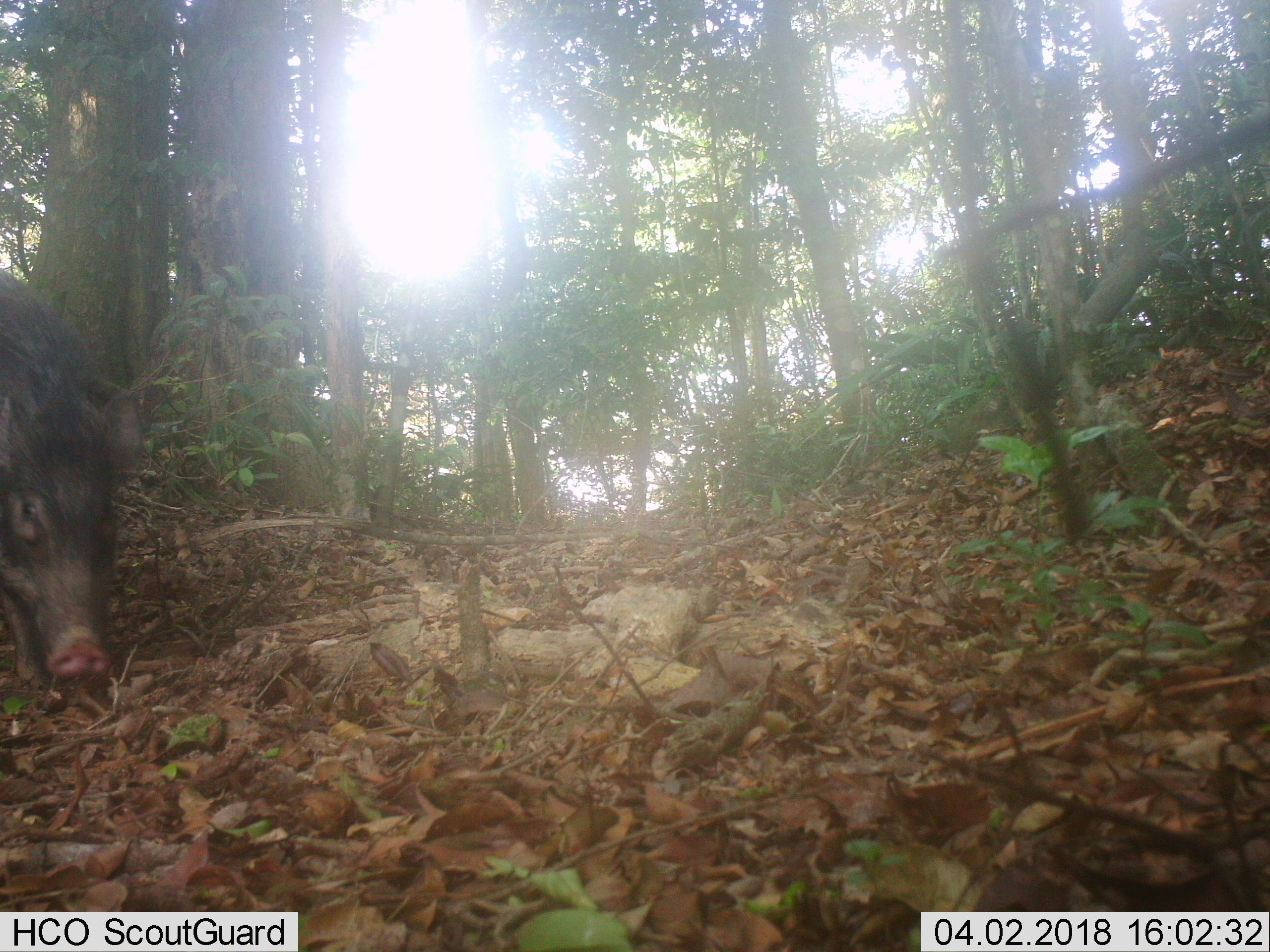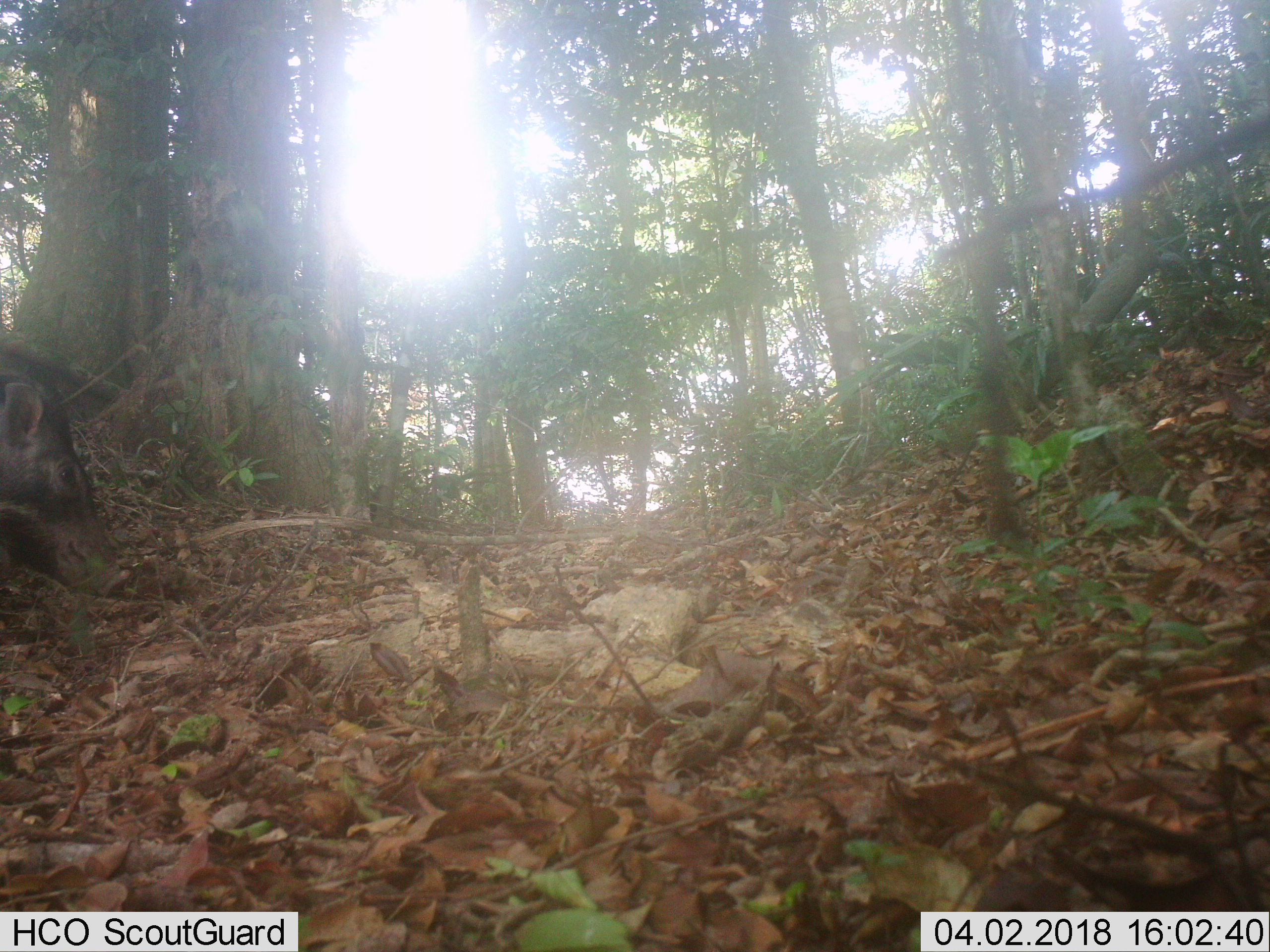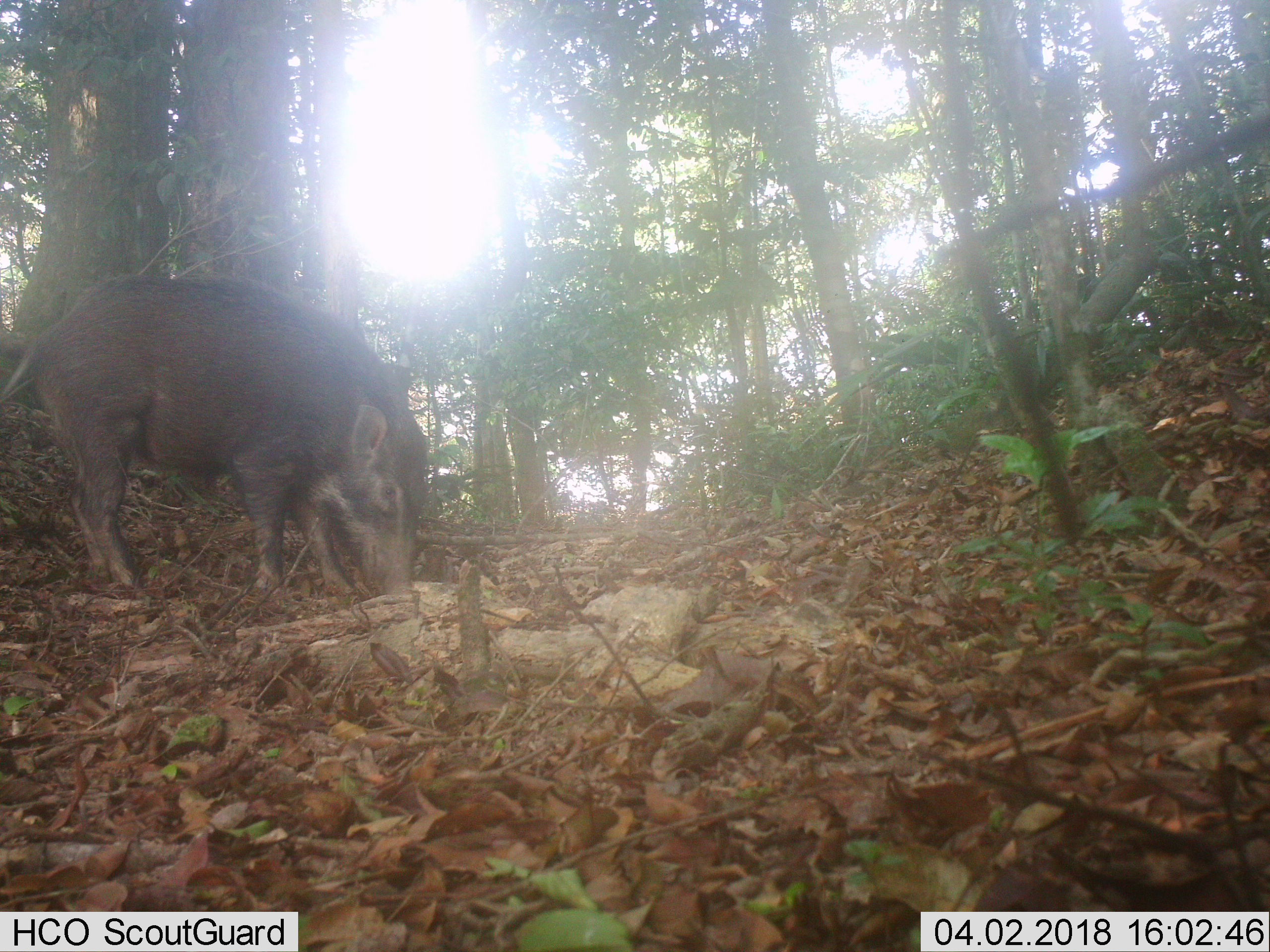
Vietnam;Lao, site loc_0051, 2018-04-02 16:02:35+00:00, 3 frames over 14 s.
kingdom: Animalia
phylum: Chordata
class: Mammalia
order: Artiodactyla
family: Suidae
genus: Sus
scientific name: Sus scrofa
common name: eurasian wild pig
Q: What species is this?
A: Eurasian wild pig (Sus scrofa).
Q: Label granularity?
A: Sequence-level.